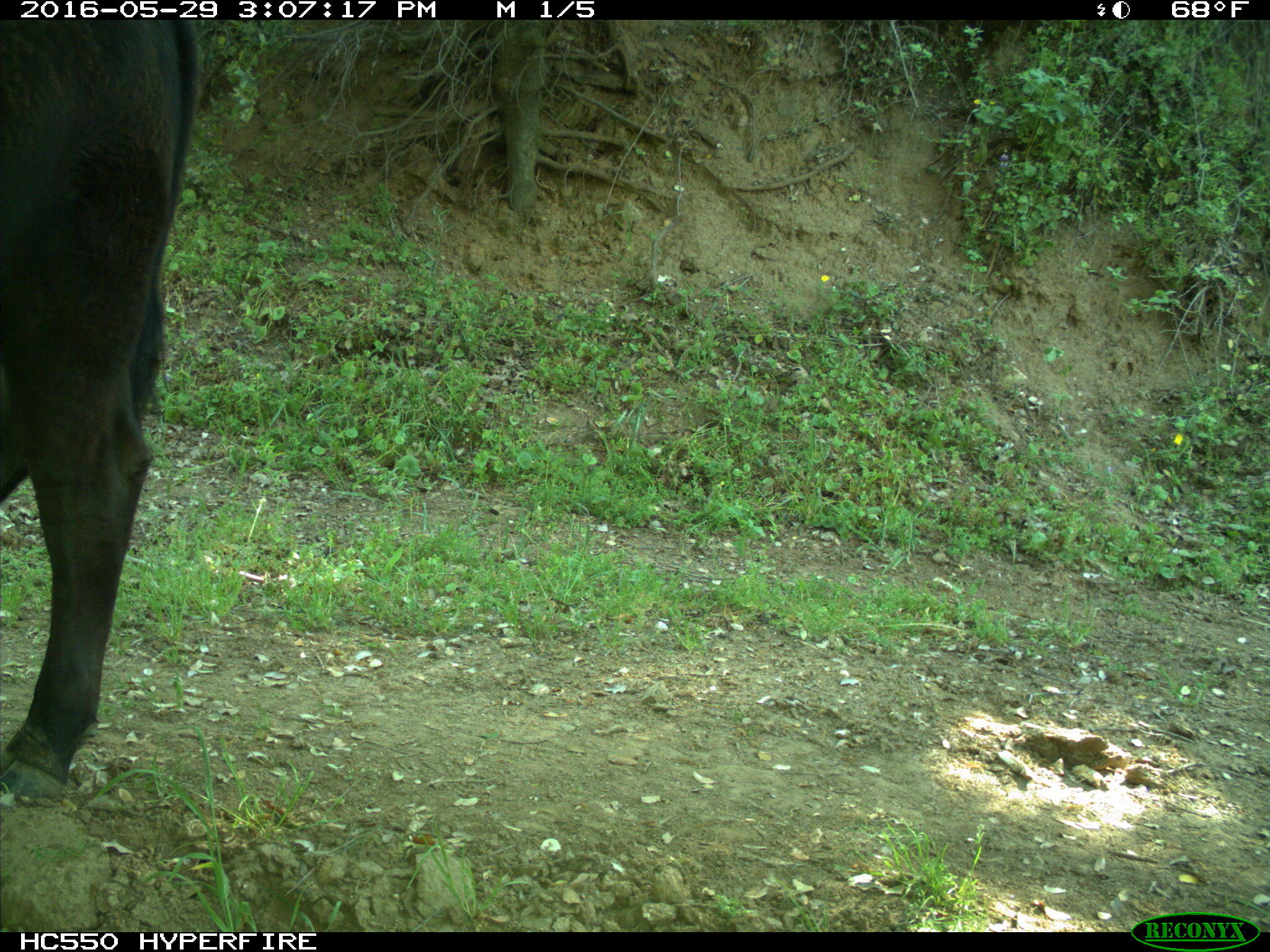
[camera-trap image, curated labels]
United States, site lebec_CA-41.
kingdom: Animalia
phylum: Chordata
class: Mammalia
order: Artiodactyla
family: Bovidae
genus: Bos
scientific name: Bos taurus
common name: domestic cow